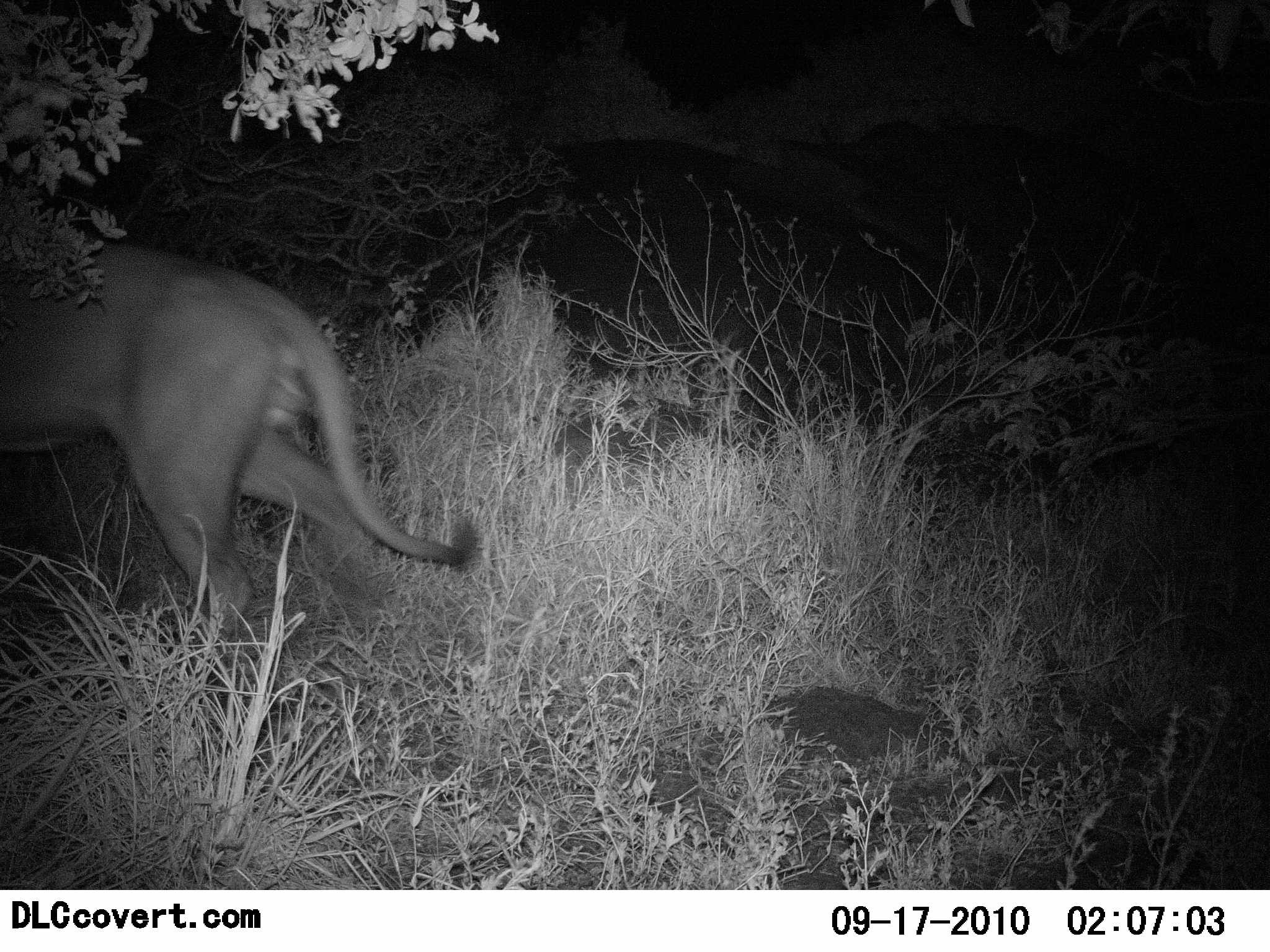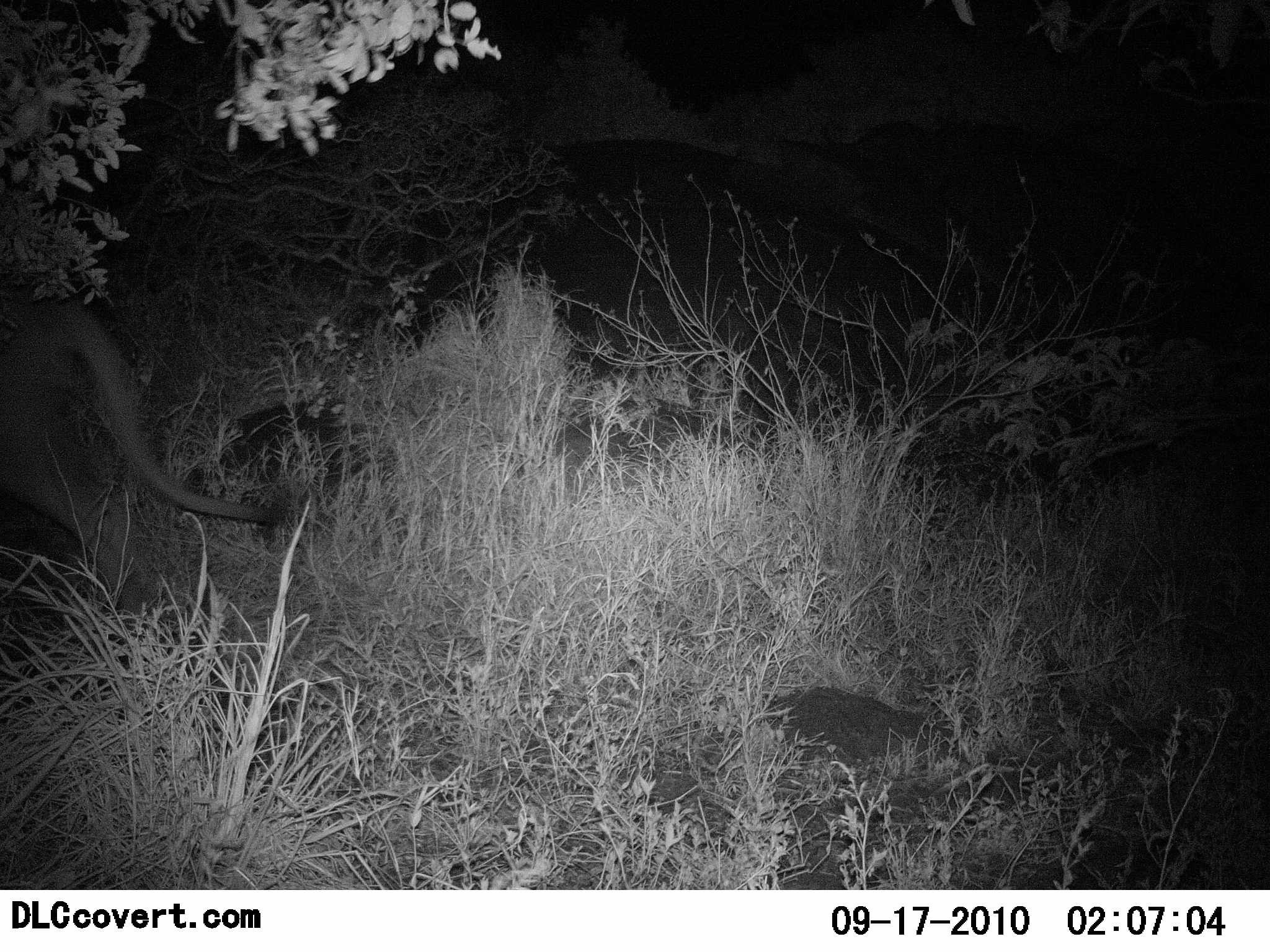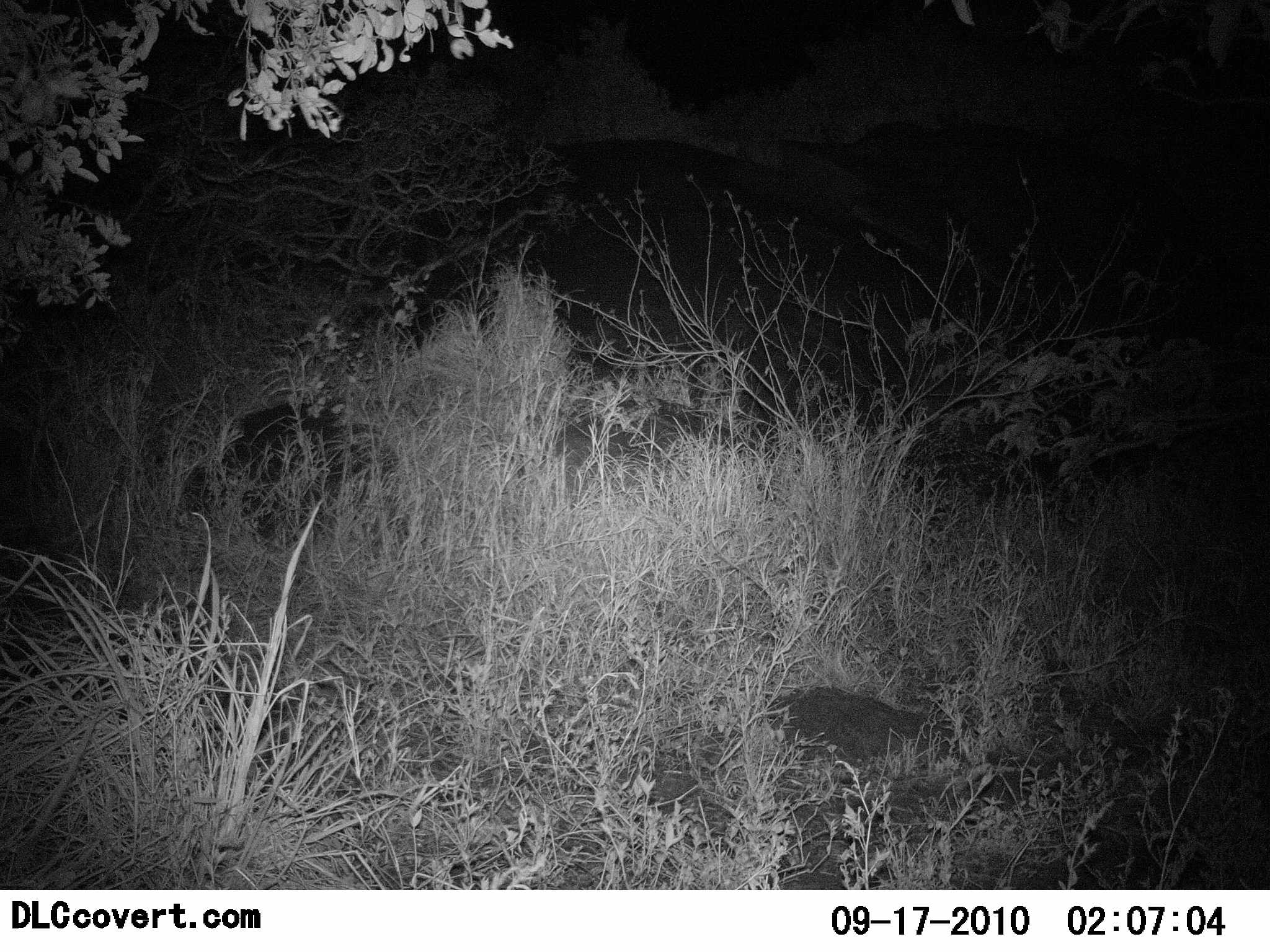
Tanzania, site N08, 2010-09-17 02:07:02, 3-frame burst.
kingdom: Animalia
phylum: Chordata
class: Mammalia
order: Carnivora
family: Felidae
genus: Panthera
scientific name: Panthera leo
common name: lion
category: lionfemale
Lionfemale (lion) (Panthera leo), count 1. Behavior (volunteer vote fractions): standing 0%, resting 0%, moving 100%, interacting 0%. Young present (vote fraction): 0%. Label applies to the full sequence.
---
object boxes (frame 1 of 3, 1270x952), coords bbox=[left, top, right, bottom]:
animal: bbox=[0, 234, 482, 668]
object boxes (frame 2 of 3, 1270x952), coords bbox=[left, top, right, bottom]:
animal: bbox=[0, 292, 285, 642]